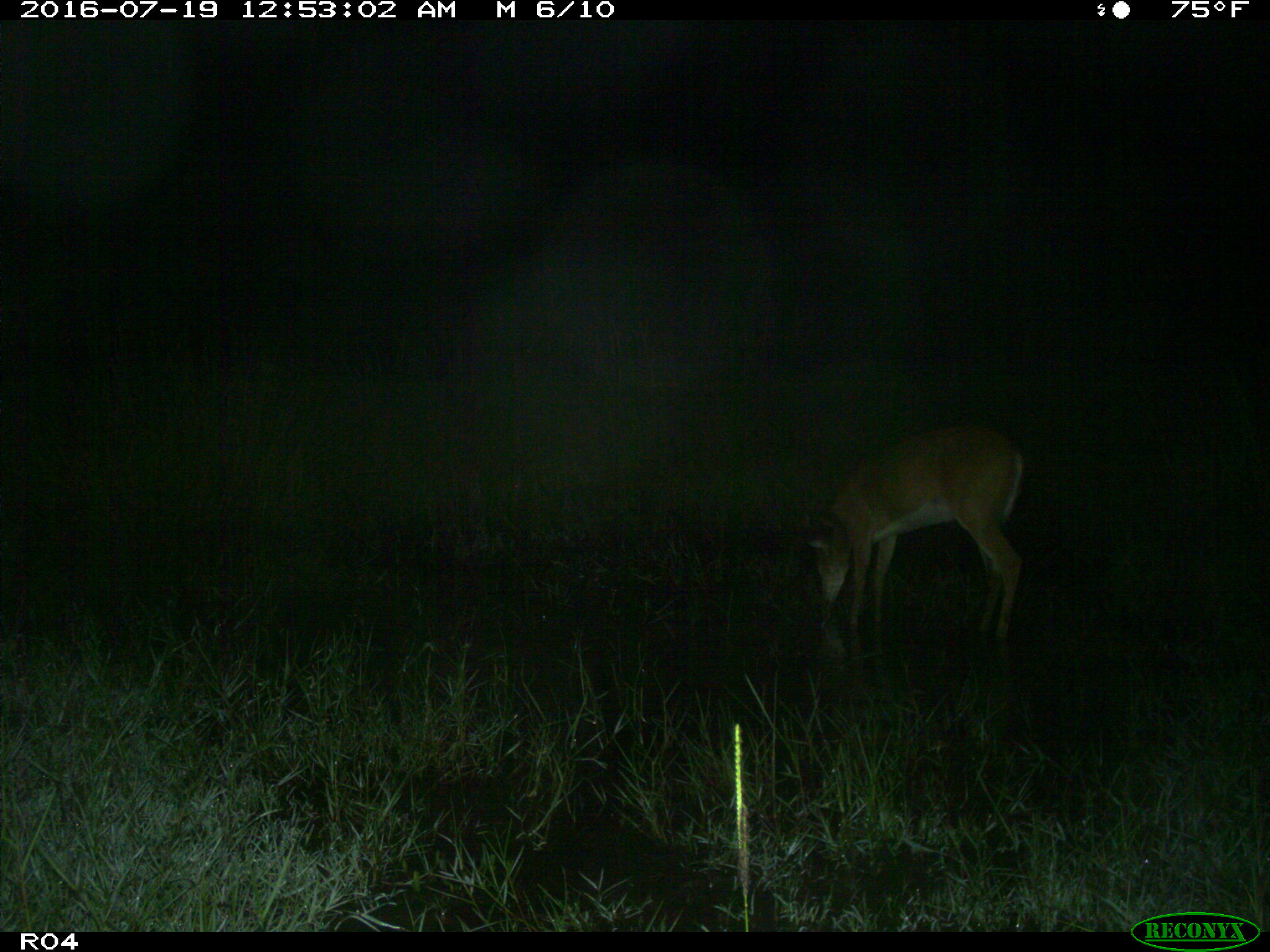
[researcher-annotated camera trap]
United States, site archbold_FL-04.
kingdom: Animalia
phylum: Chordata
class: Mammalia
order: Artiodactyla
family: Cervidae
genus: Odocoileus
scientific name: Odocoileus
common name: deer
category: unidentified deer